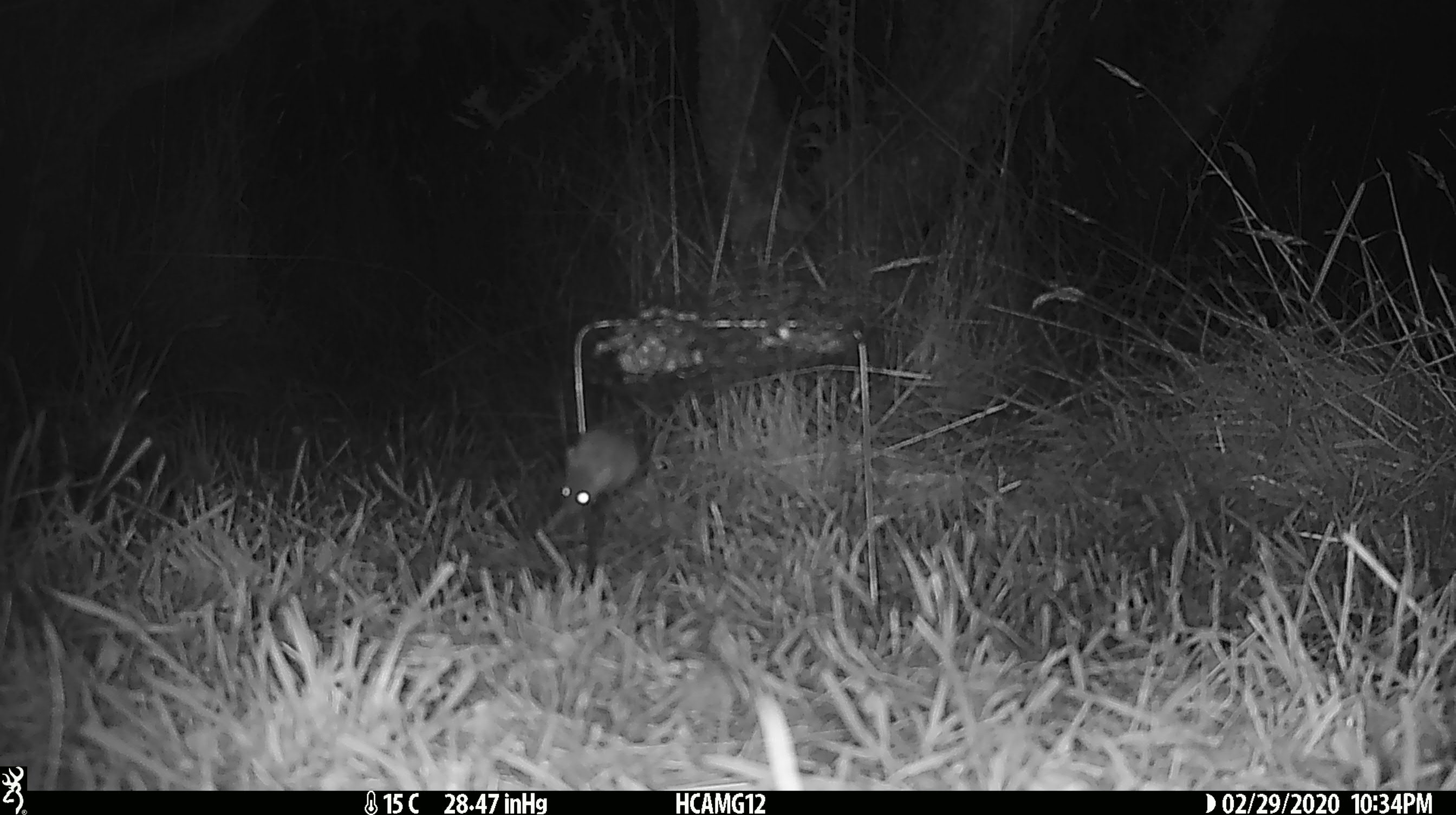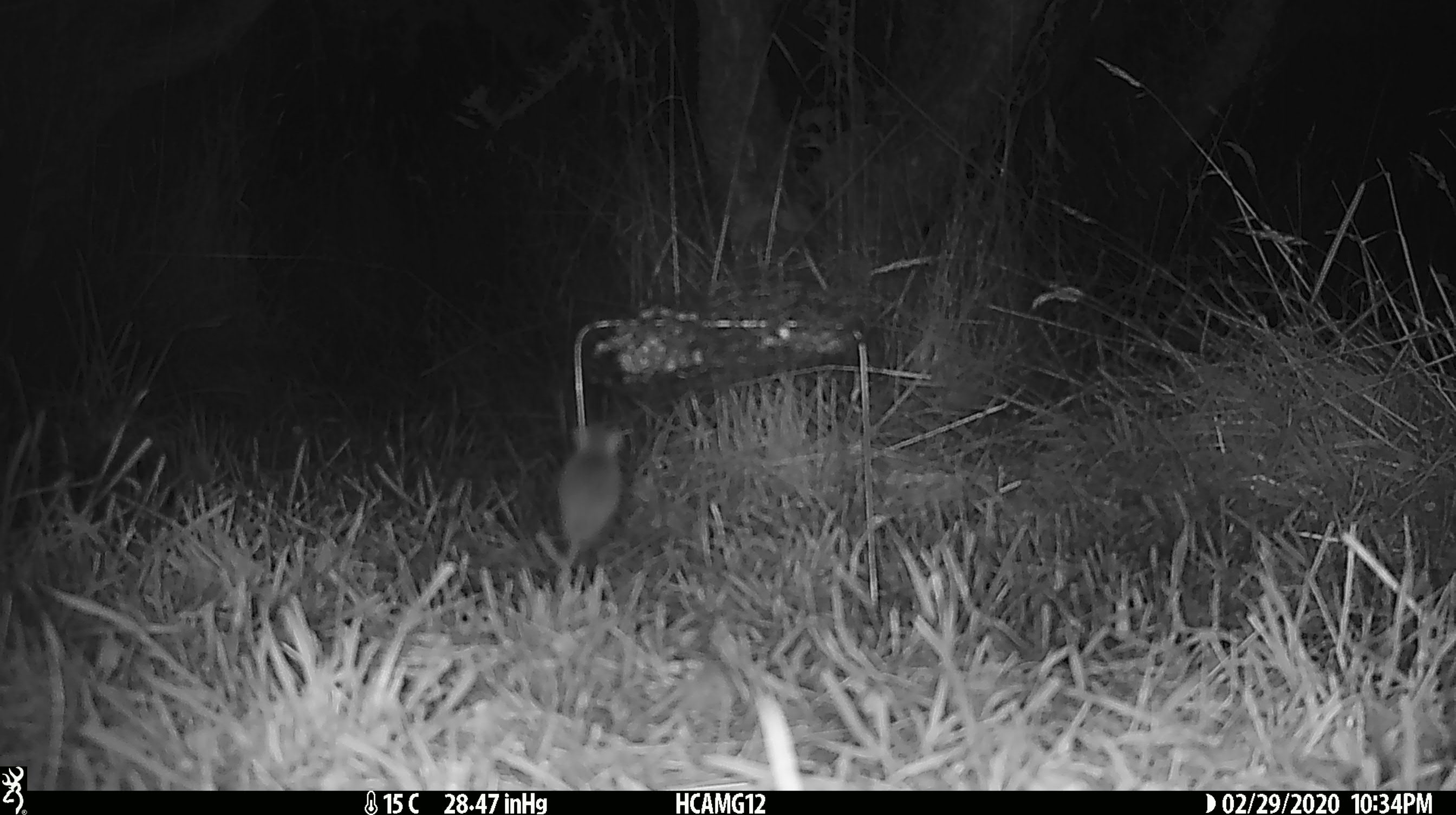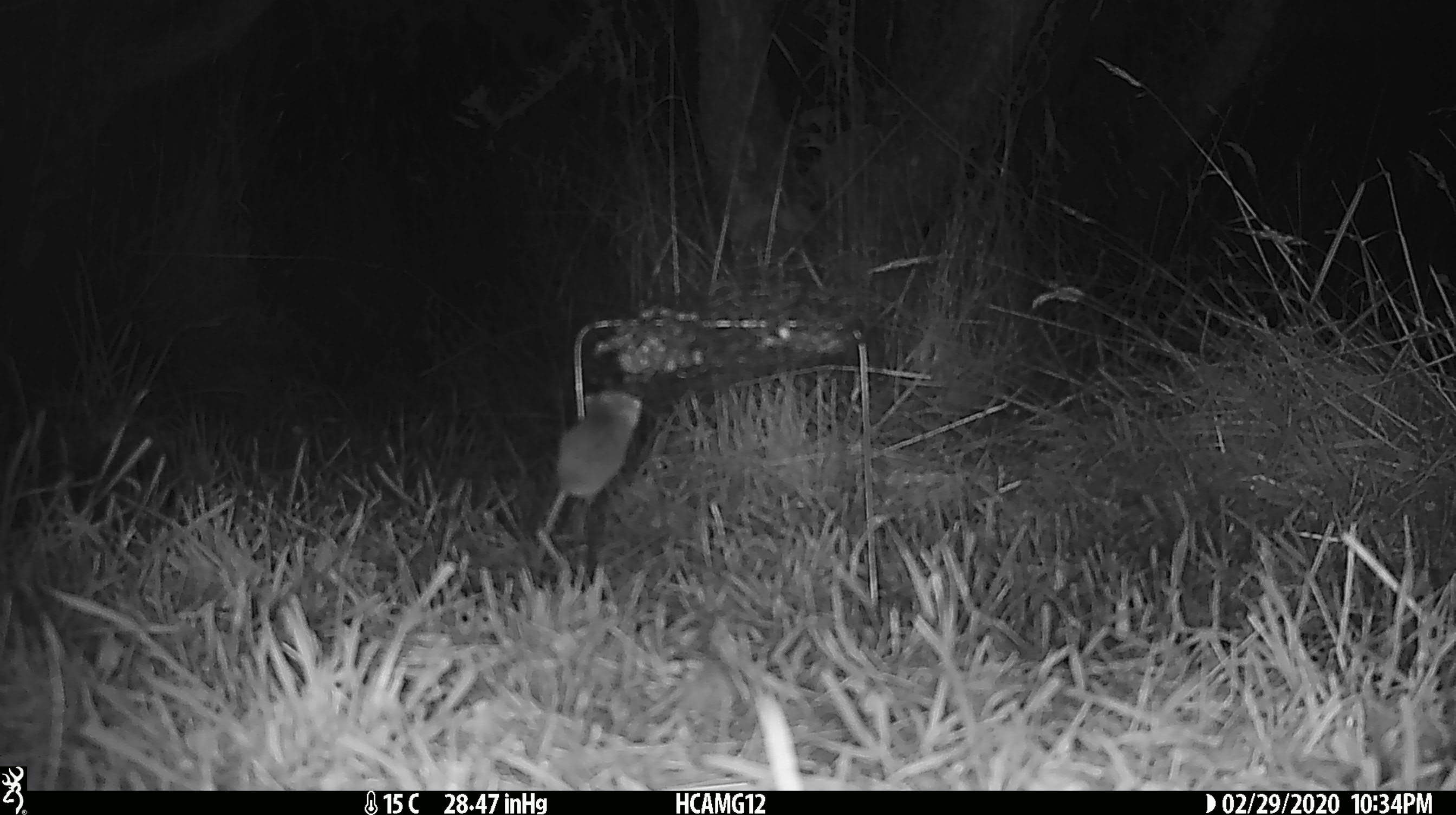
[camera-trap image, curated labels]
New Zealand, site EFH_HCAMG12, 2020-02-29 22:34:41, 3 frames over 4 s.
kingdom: Animalia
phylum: Chordata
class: Mammalia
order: Rodentia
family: Muridae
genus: Mus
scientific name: Mus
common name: mouse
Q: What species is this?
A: Mouse (Mus).